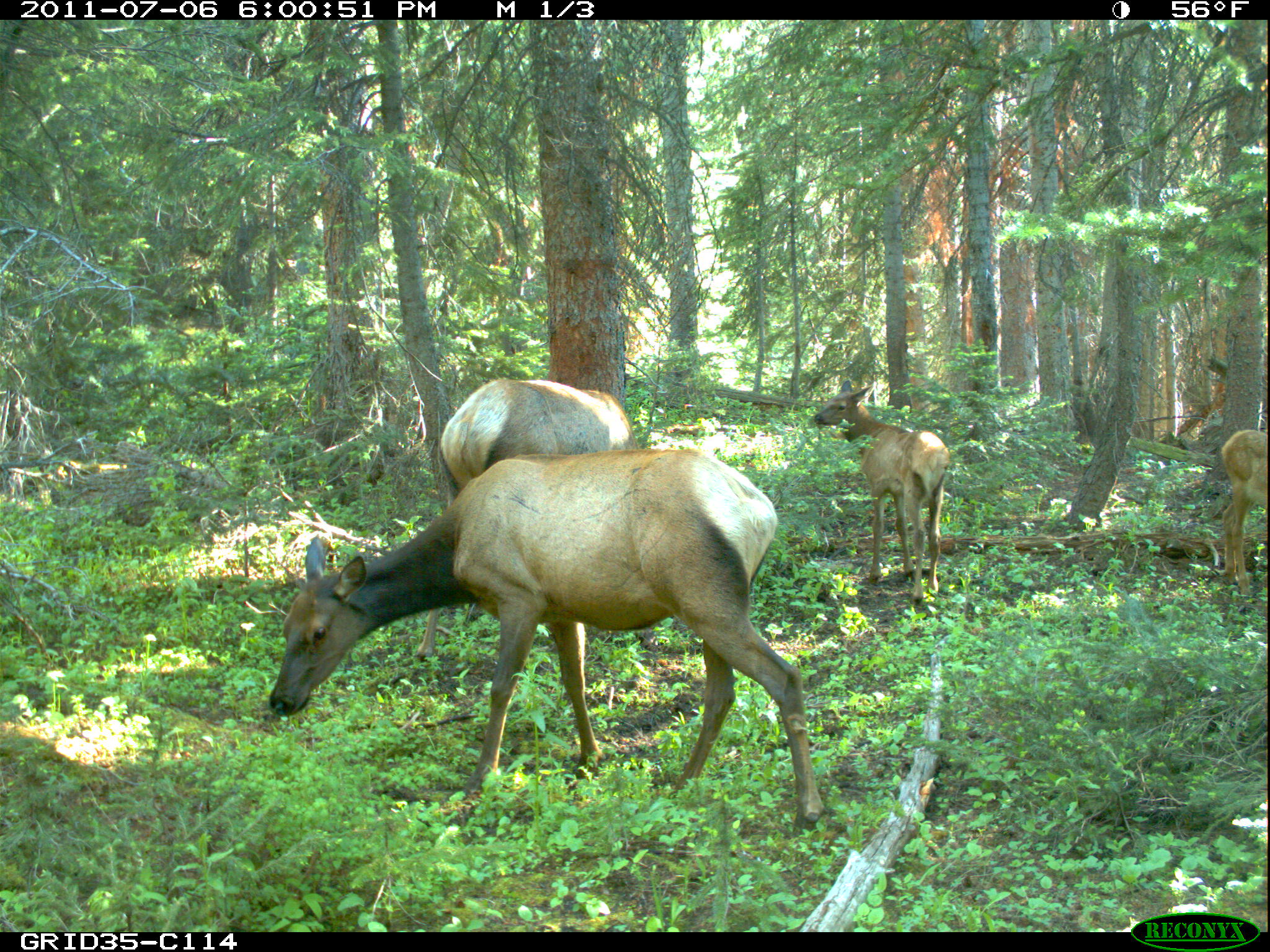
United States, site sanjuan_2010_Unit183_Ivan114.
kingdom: Animalia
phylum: Chordata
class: Mammalia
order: Artiodactyla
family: Cervidae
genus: Cervus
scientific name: Cervus elaphus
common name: red deer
Cervus elaphus (red deer).